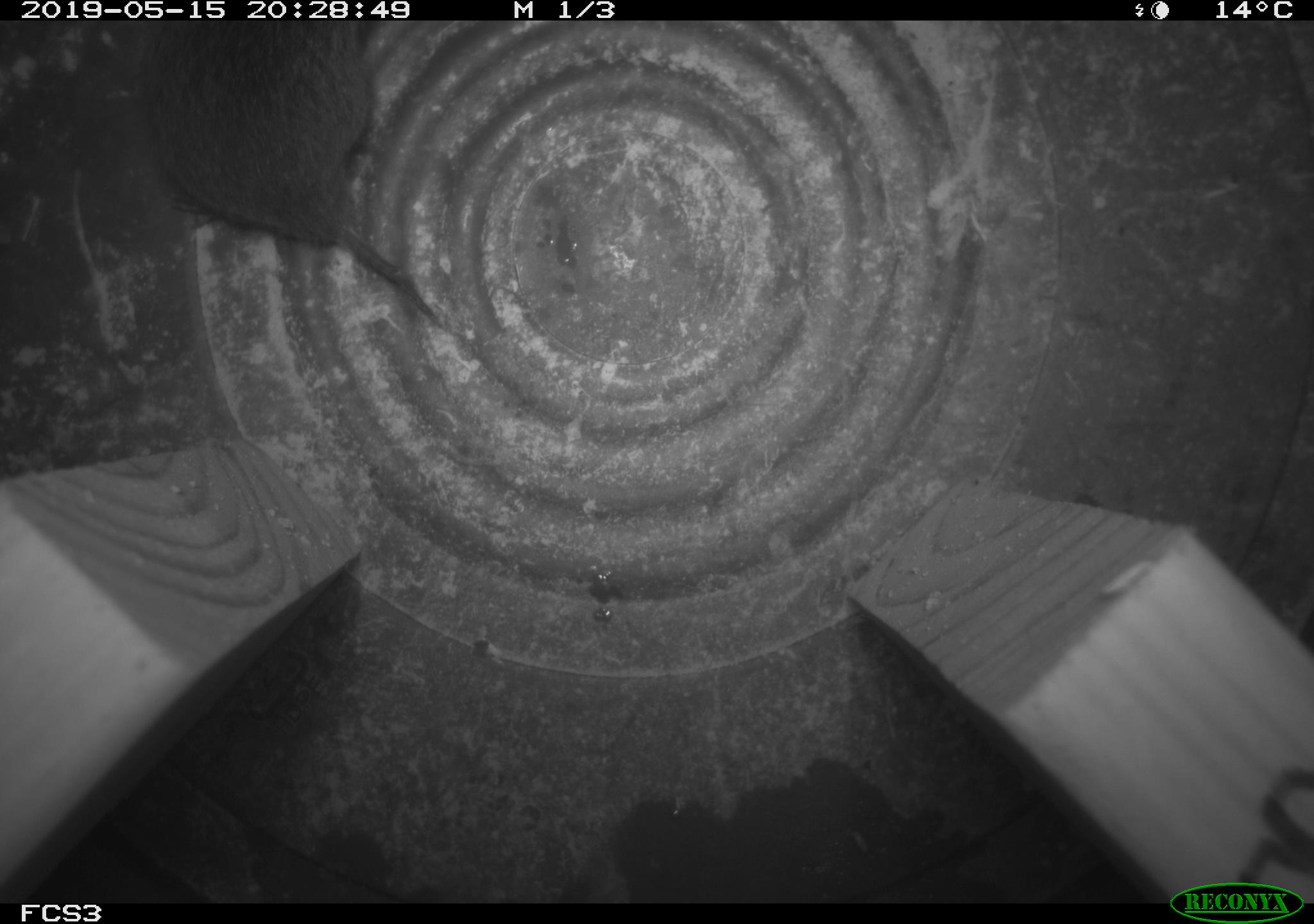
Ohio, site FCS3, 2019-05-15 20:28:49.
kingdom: Animalia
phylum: Chordata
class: Mammalia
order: Rodentia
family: Cricetidae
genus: Microtus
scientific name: Microtus pennsylvanicus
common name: meadow vole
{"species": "meadow vole (Microtus pennsylvanicus)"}